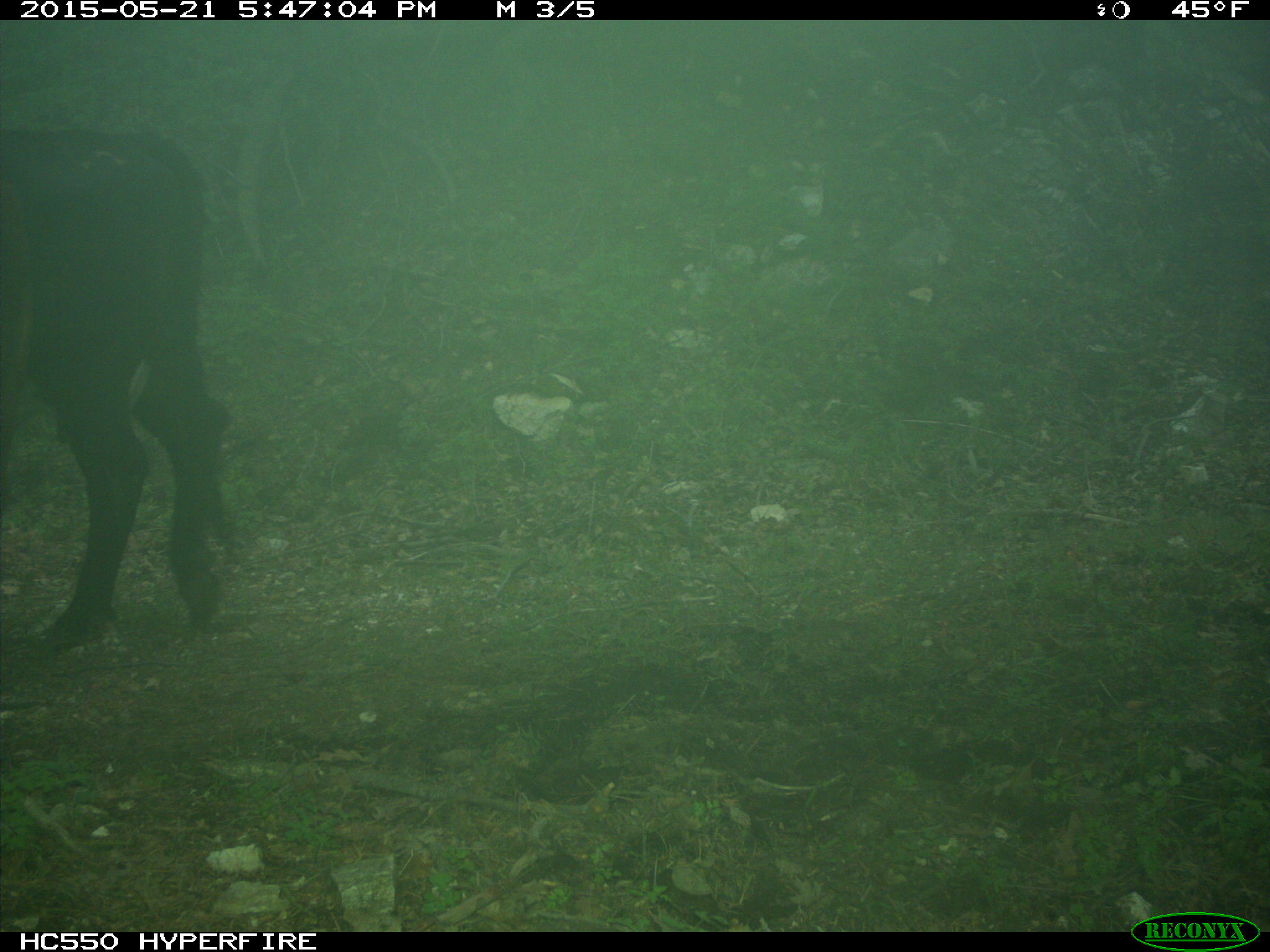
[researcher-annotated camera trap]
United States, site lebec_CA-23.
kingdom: Animalia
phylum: Chordata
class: Mammalia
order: Artiodactyla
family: Bovidae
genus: Bos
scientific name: Bos taurus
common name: domestic cow